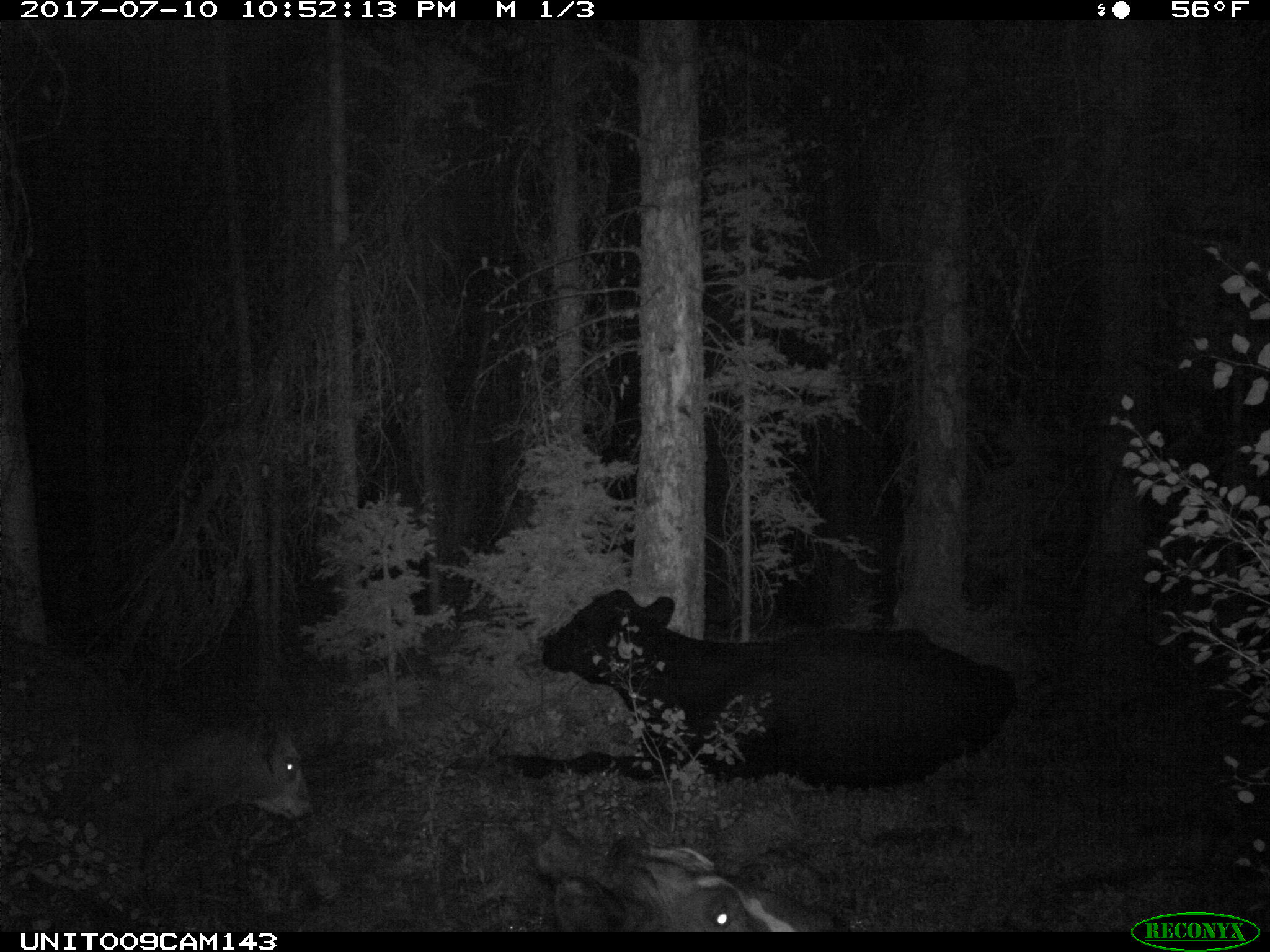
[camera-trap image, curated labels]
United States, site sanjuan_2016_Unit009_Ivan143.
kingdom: Animalia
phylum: Chordata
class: Mammalia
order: Artiodactyla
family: Bovidae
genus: Bos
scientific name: Bos taurus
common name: domestic cow